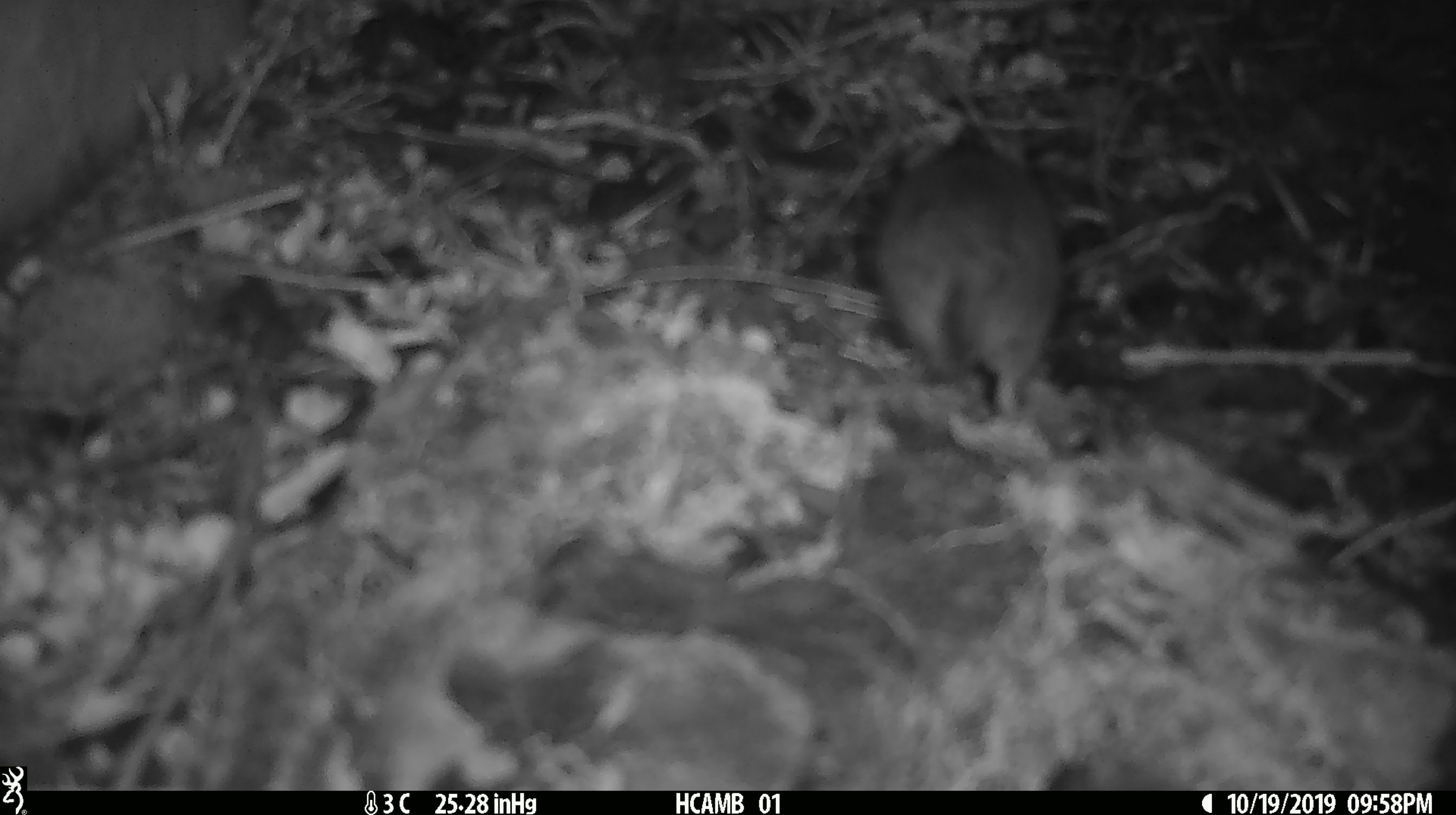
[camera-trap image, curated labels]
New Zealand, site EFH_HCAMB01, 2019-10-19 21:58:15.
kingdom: Animalia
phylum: Chordata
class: Mammalia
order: Rodentia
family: Muridae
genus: Mus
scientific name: Mus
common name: mouse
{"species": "mouse (Mus)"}